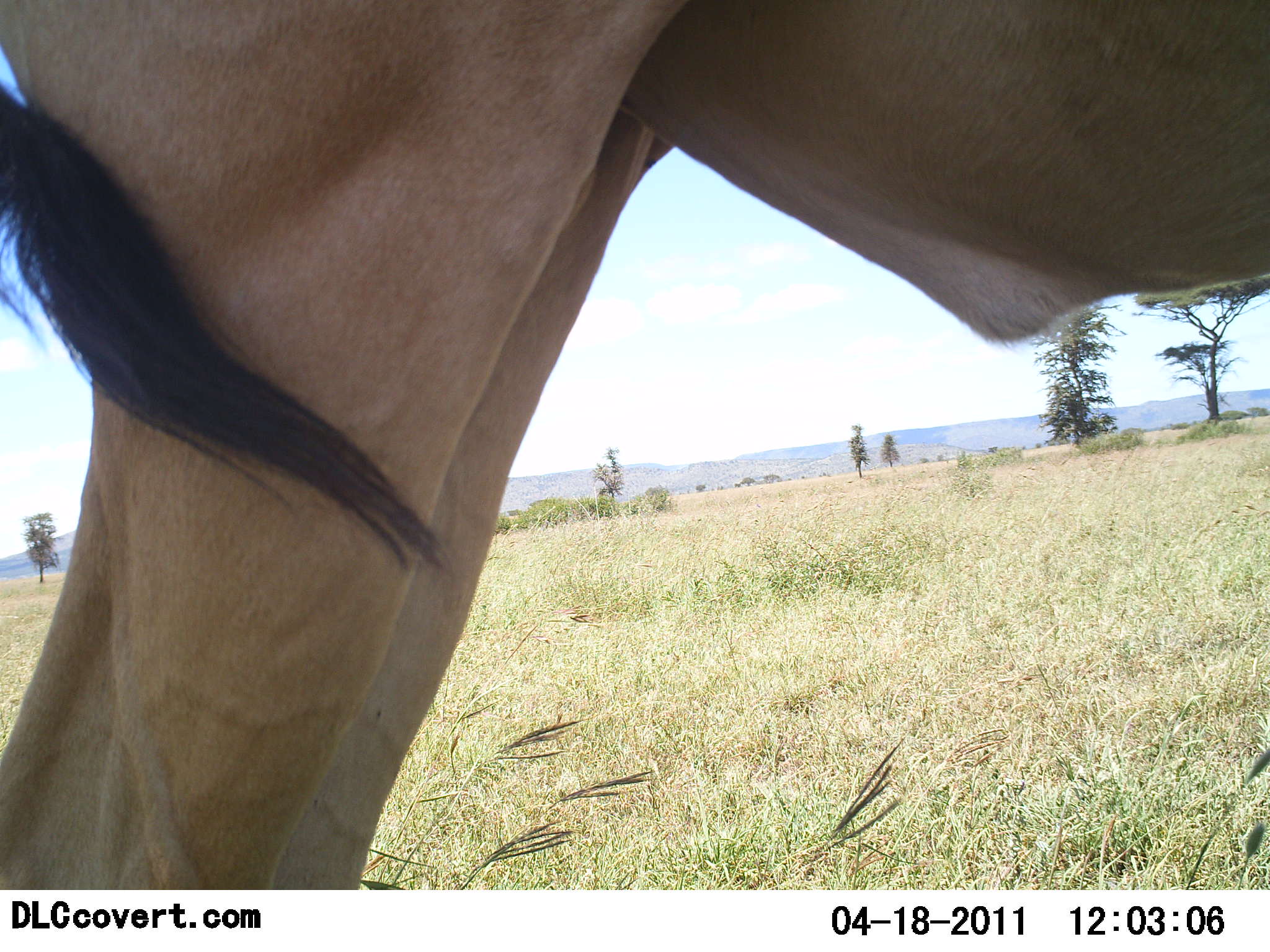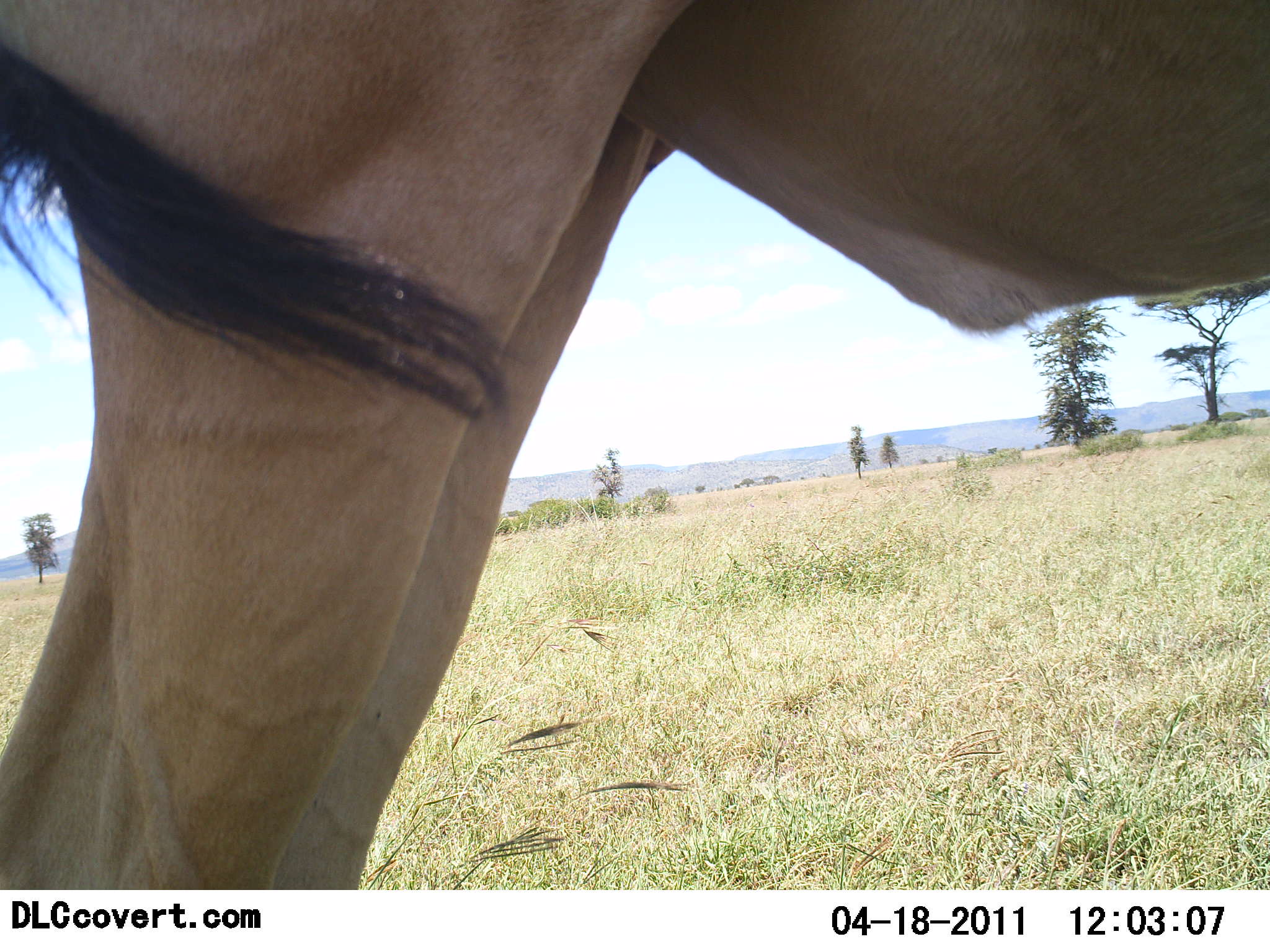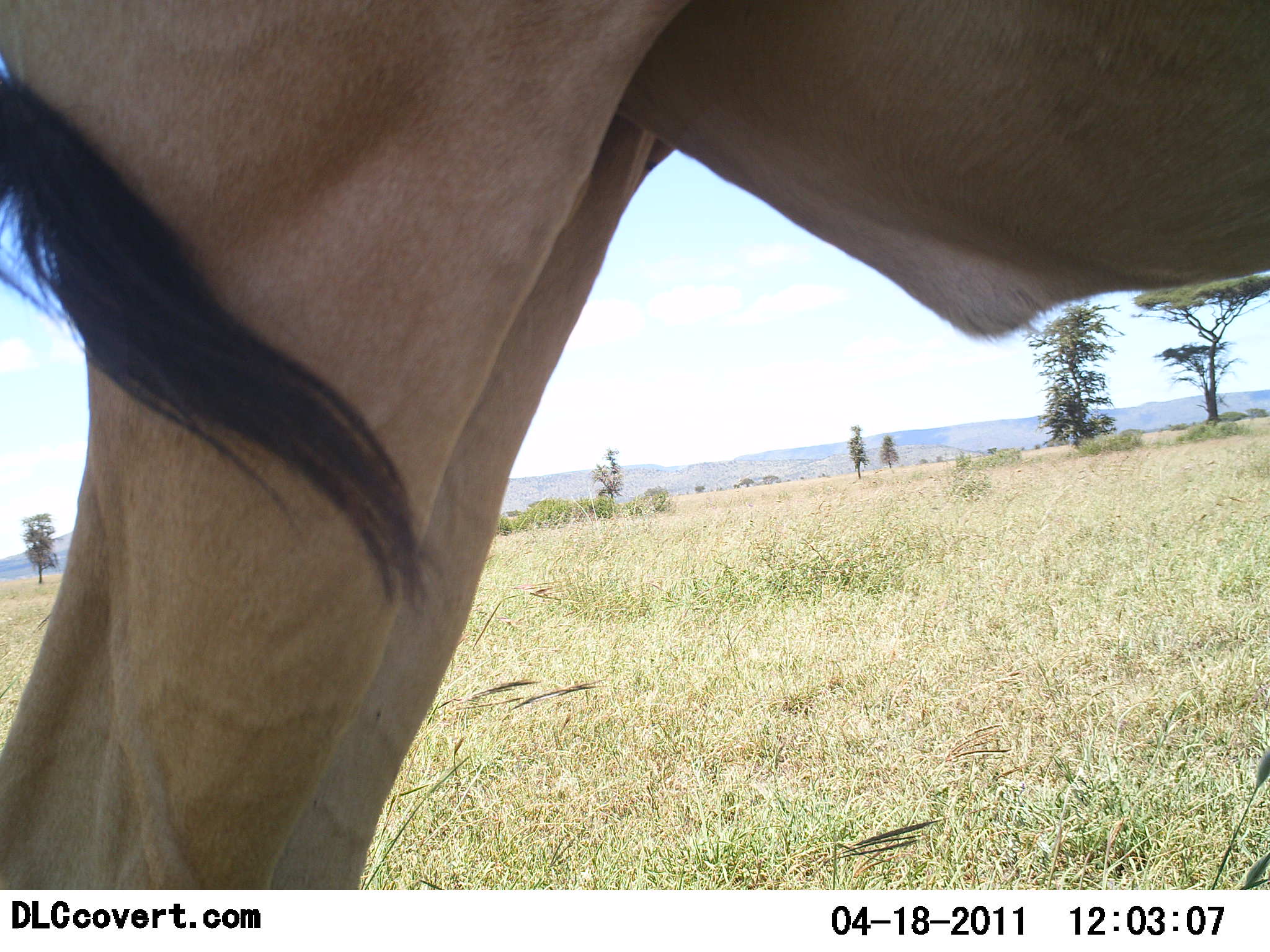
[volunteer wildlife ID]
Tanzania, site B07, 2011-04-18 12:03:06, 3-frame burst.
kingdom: Animalia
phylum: Chordata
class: Mammalia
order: Artiodactyla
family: Bovidae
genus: Alcelaphus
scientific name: Alcelaphus buselaphus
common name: hartebeest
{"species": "hartebeest (Alcelaphus buselaphus)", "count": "1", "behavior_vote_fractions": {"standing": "100%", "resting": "0%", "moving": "0%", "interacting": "0%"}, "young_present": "0%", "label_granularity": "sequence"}